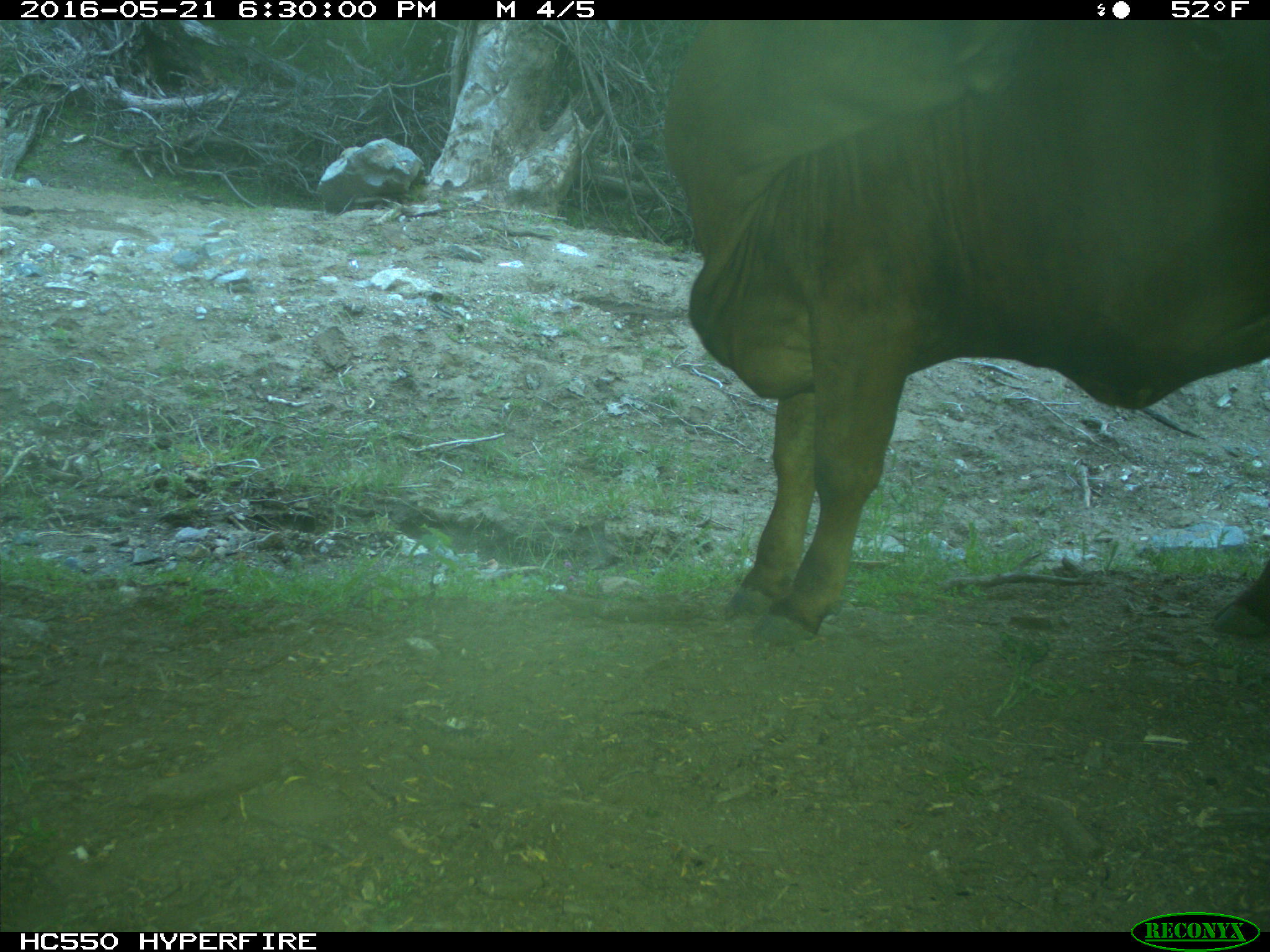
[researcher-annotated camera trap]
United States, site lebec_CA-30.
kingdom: Animalia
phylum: Chordata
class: Mammalia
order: Artiodactyla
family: Bovidae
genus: Bos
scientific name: Bos taurus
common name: domestic cow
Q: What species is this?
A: Bos taurus (domestic cow).